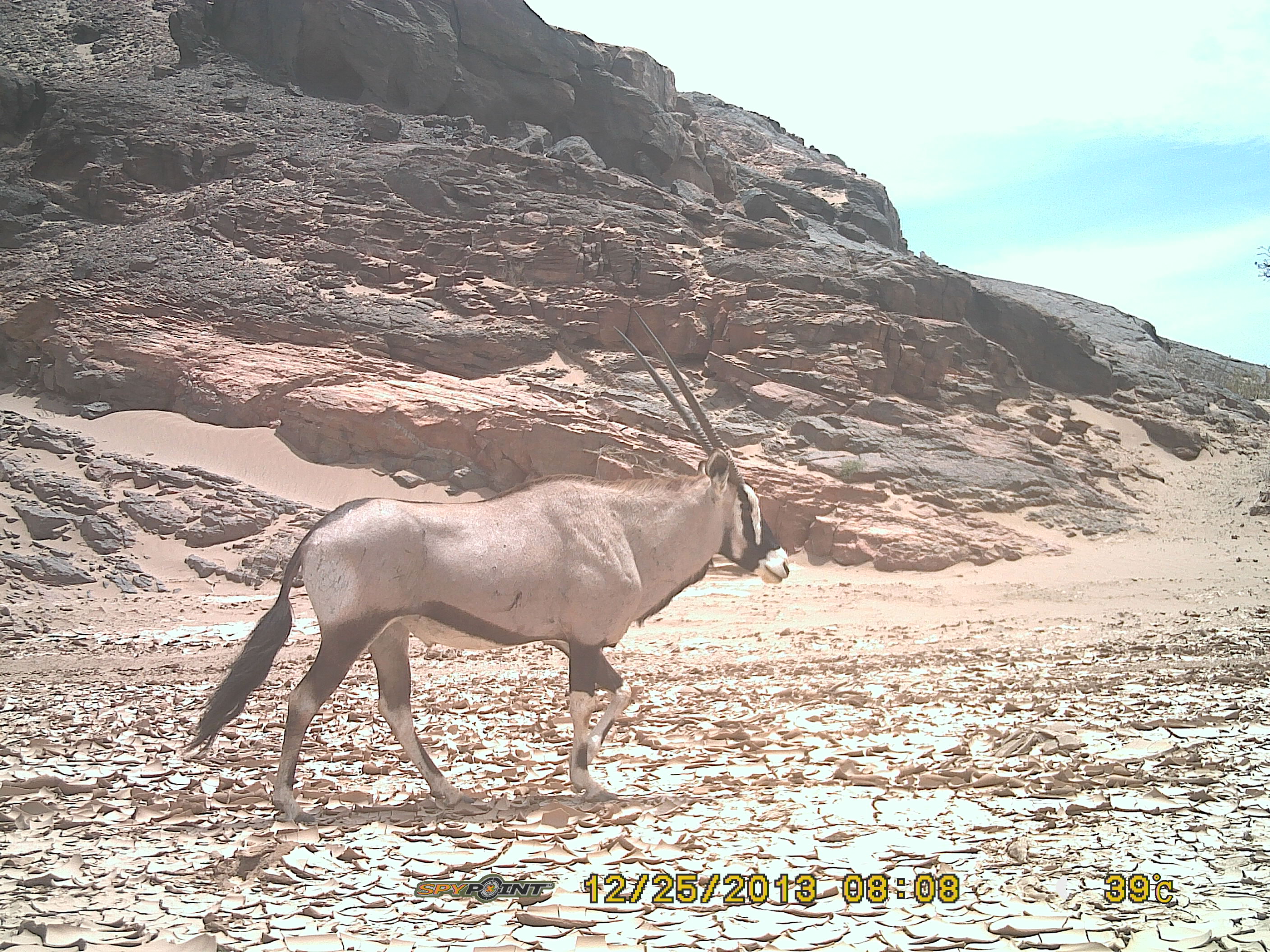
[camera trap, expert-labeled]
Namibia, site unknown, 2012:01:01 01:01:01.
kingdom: Animalia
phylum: Chordata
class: Mammalia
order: Artiodactyla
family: Bovidae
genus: Oryx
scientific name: Oryx gazella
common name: gemsbok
Oryx gazella (gemsbok).